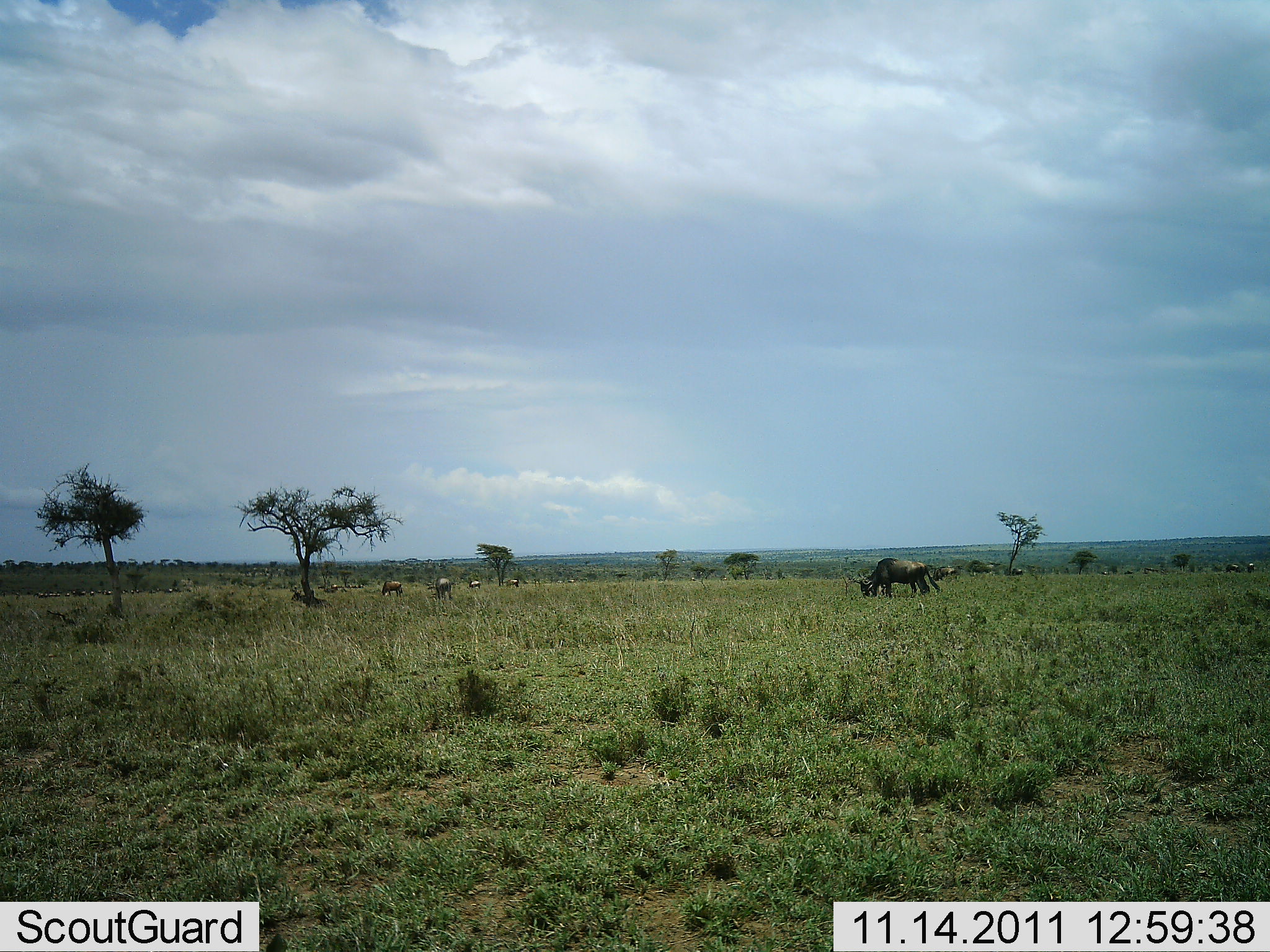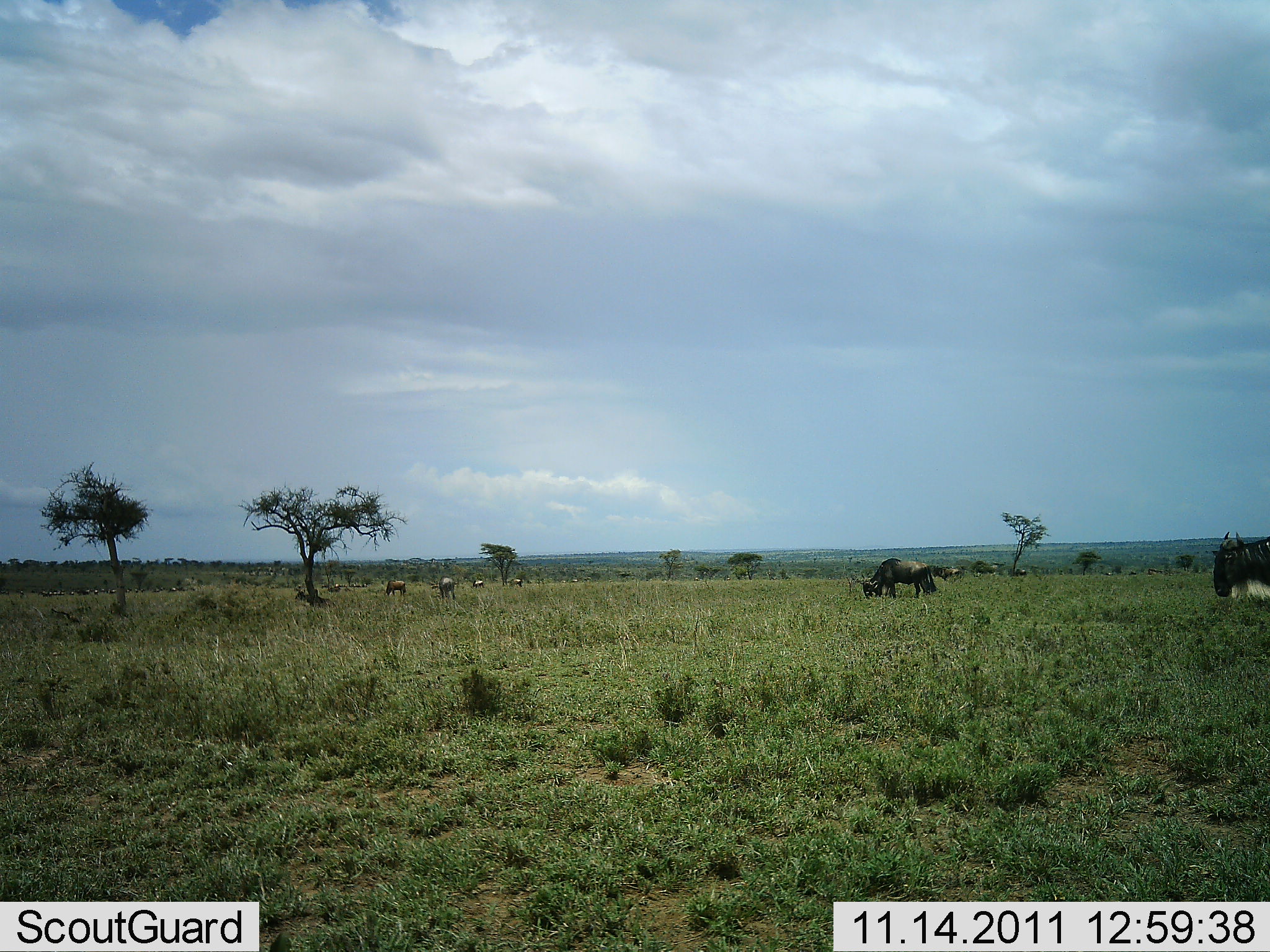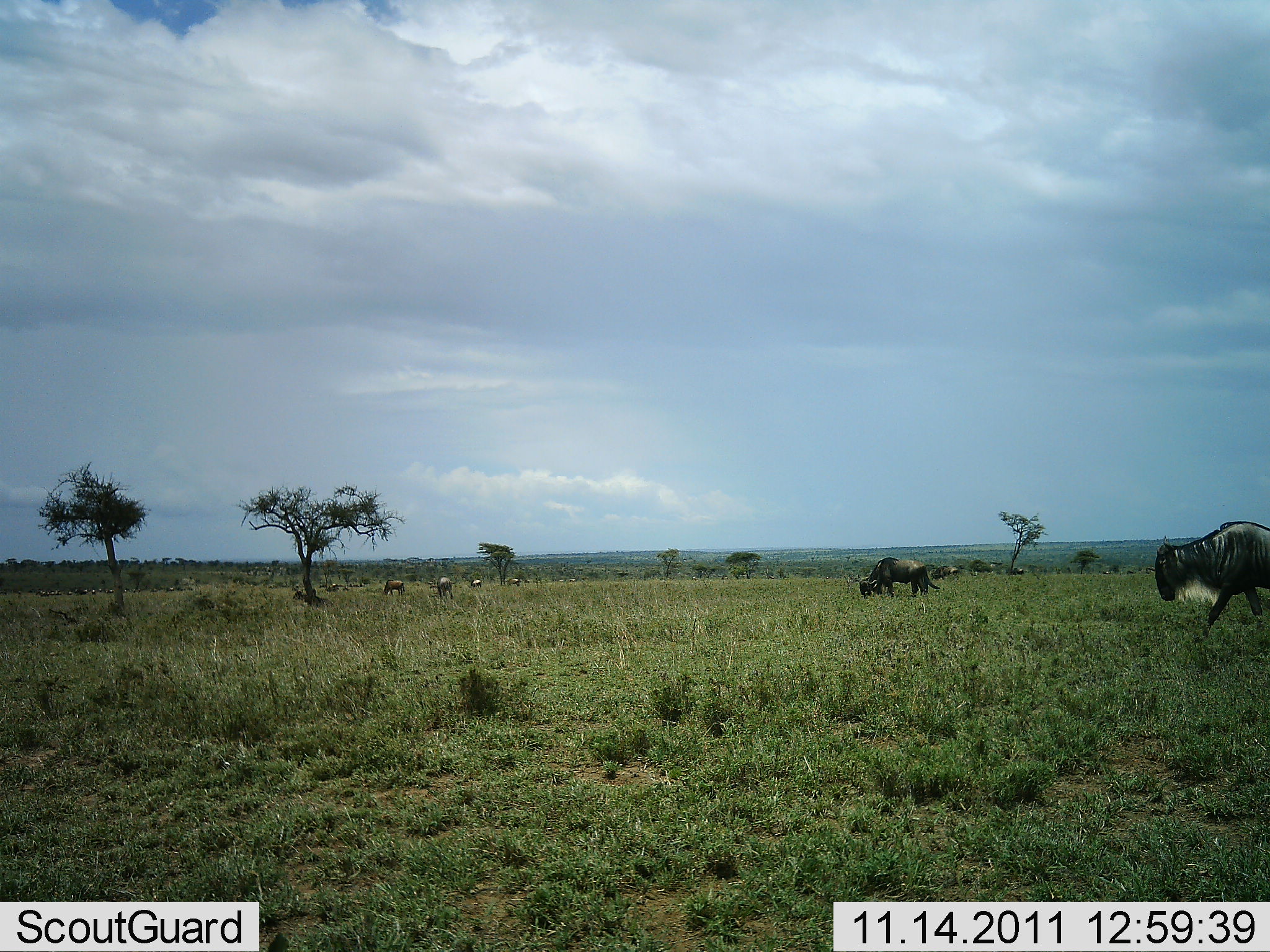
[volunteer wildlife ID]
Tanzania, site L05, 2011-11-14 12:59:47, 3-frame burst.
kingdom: Animalia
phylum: Chordata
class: Mammalia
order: Artiodactyla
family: Bovidae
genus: Connochaetes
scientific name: Connochaetes taurinus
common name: blue wildebeest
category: wildebeest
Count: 11-50.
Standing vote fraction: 62%.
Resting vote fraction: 0%.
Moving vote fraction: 62%.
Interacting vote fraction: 0%.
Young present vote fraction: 0%.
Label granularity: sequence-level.